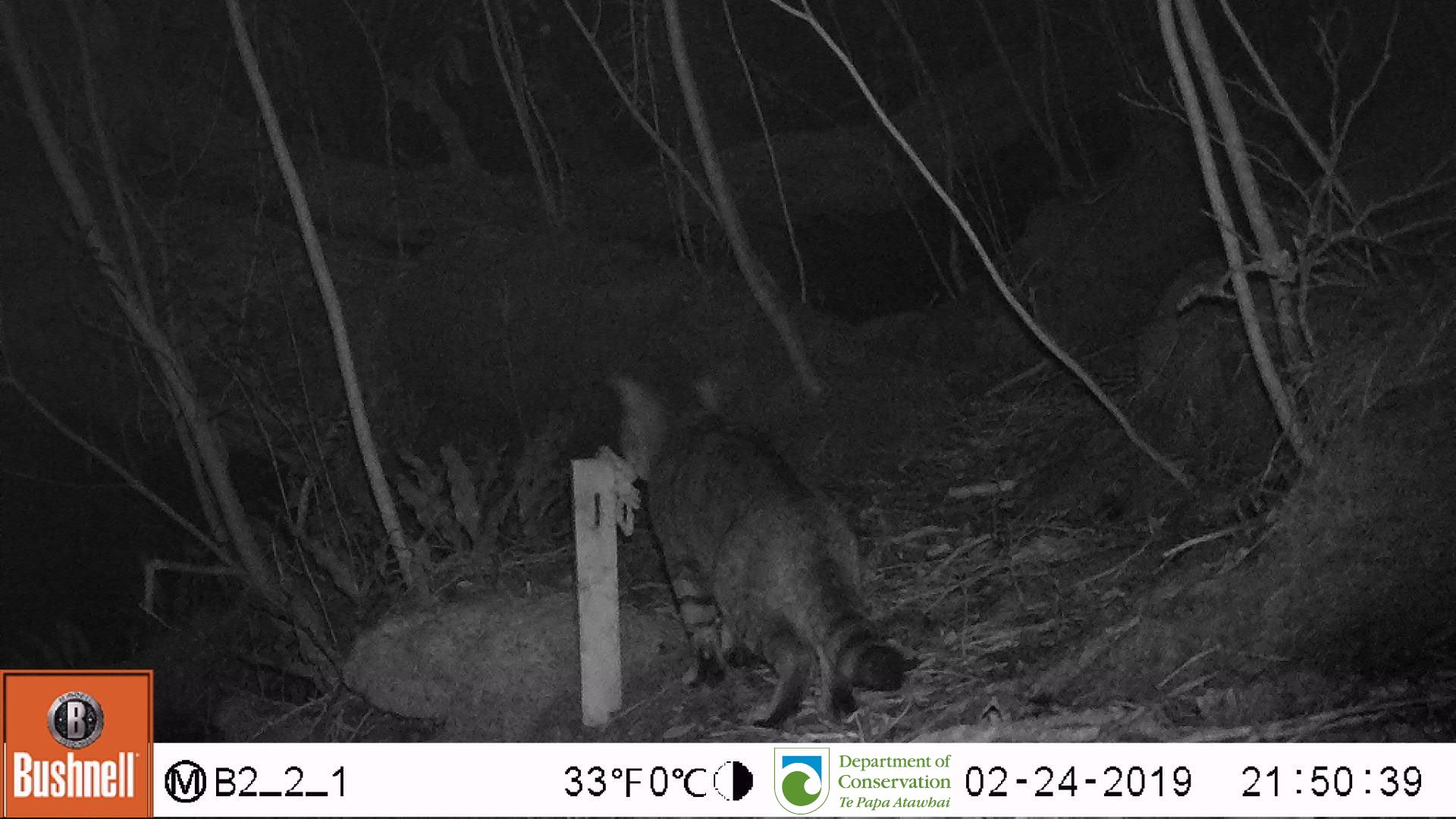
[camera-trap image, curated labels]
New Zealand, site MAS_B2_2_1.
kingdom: Animalia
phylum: Chordata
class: Mammalia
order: Carnivora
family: Felidae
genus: Felis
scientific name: Felis catus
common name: domestic cat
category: cat